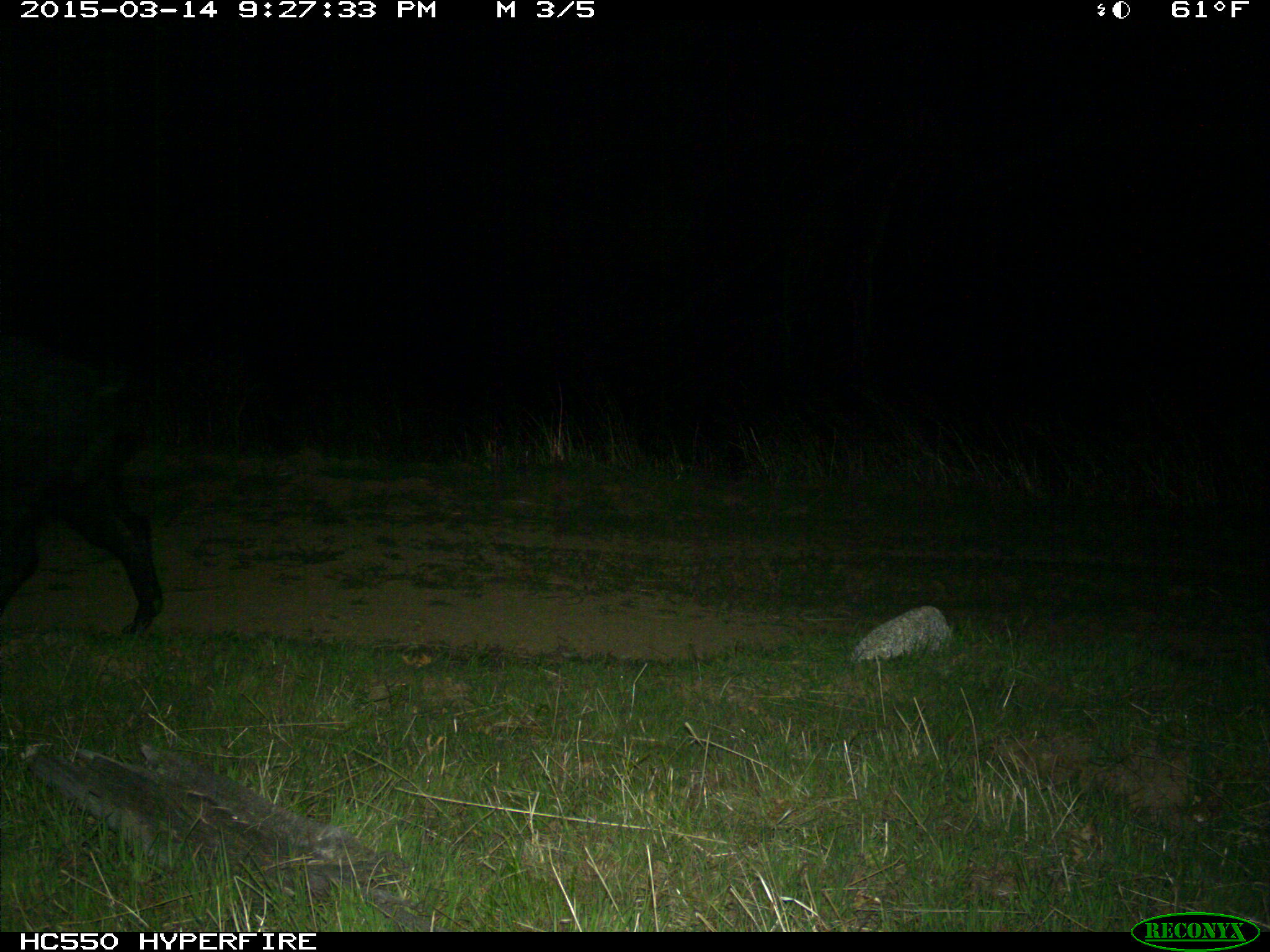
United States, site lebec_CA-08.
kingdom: Animalia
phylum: Chordata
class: Mammalia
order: Artiodactyla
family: Suidae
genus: Sus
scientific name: Sus scrofa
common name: wild boar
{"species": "Sus scrofa (wild boar)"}